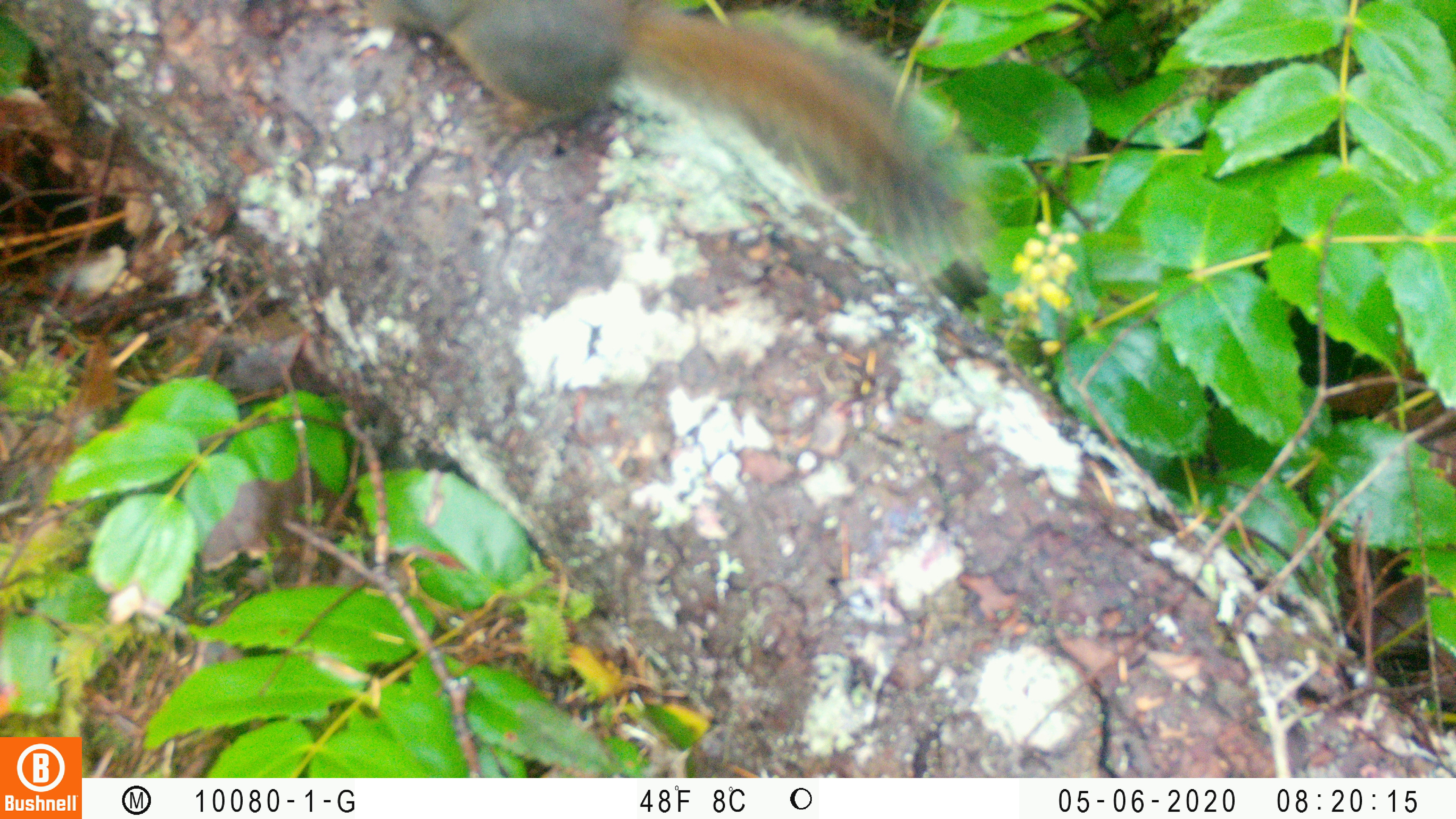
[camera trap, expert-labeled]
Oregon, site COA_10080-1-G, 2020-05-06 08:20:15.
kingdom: Animalia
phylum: Chordata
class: Mammalia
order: Rodentia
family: Sciuridae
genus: Tamiasciurus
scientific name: Tamiasciurus douglasii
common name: douglas squirrel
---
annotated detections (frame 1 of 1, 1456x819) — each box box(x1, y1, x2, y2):
douglas squirrel: box(359, 1, 967, 242)